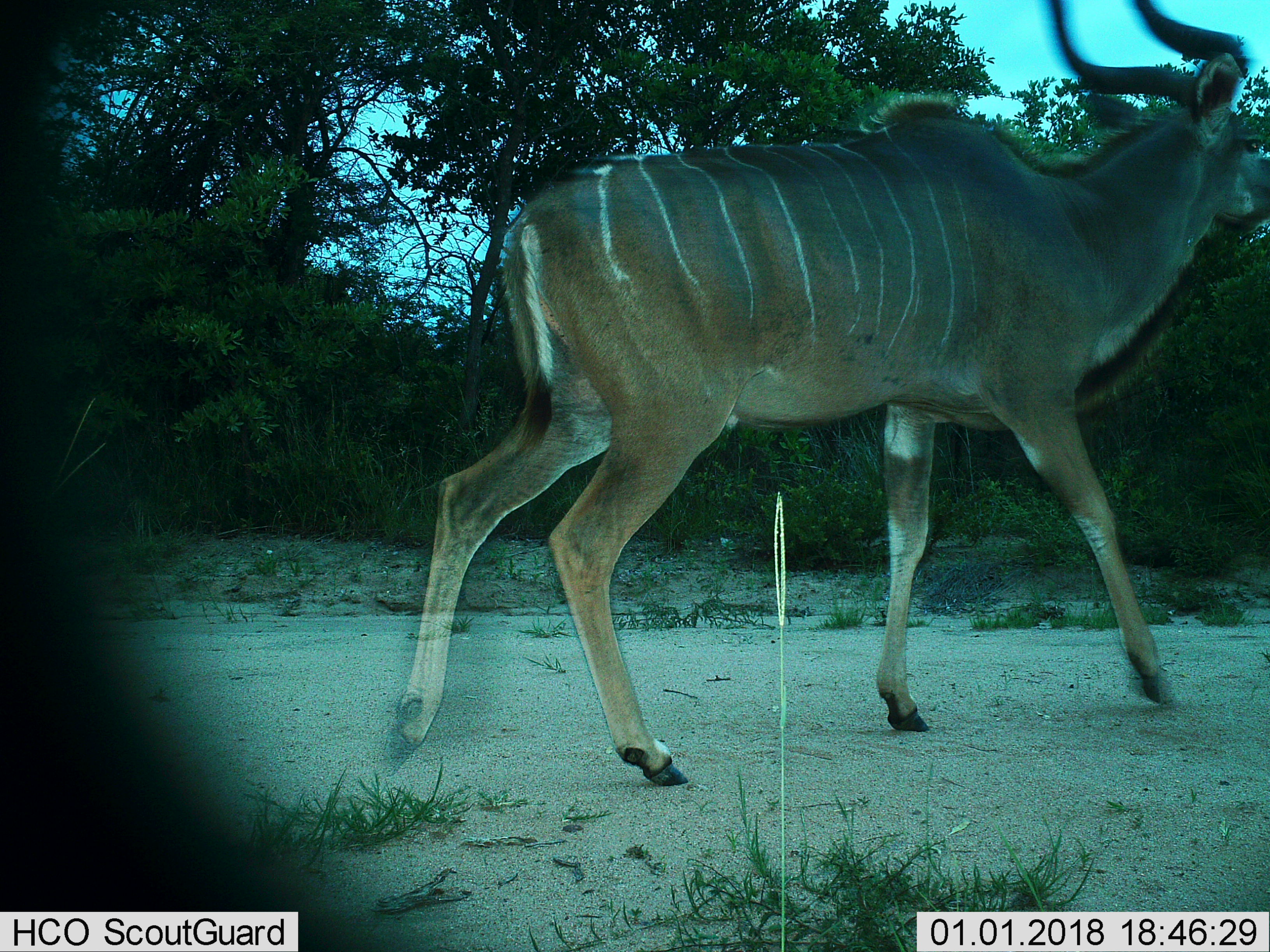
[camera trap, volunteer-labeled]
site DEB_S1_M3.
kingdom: Animalia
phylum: Chordata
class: Mammalia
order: Artiodactyla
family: Bovidae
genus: Tragelaphus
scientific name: Tragelaphus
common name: kudu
Kudu (Tragelaphus), count 1. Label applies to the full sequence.